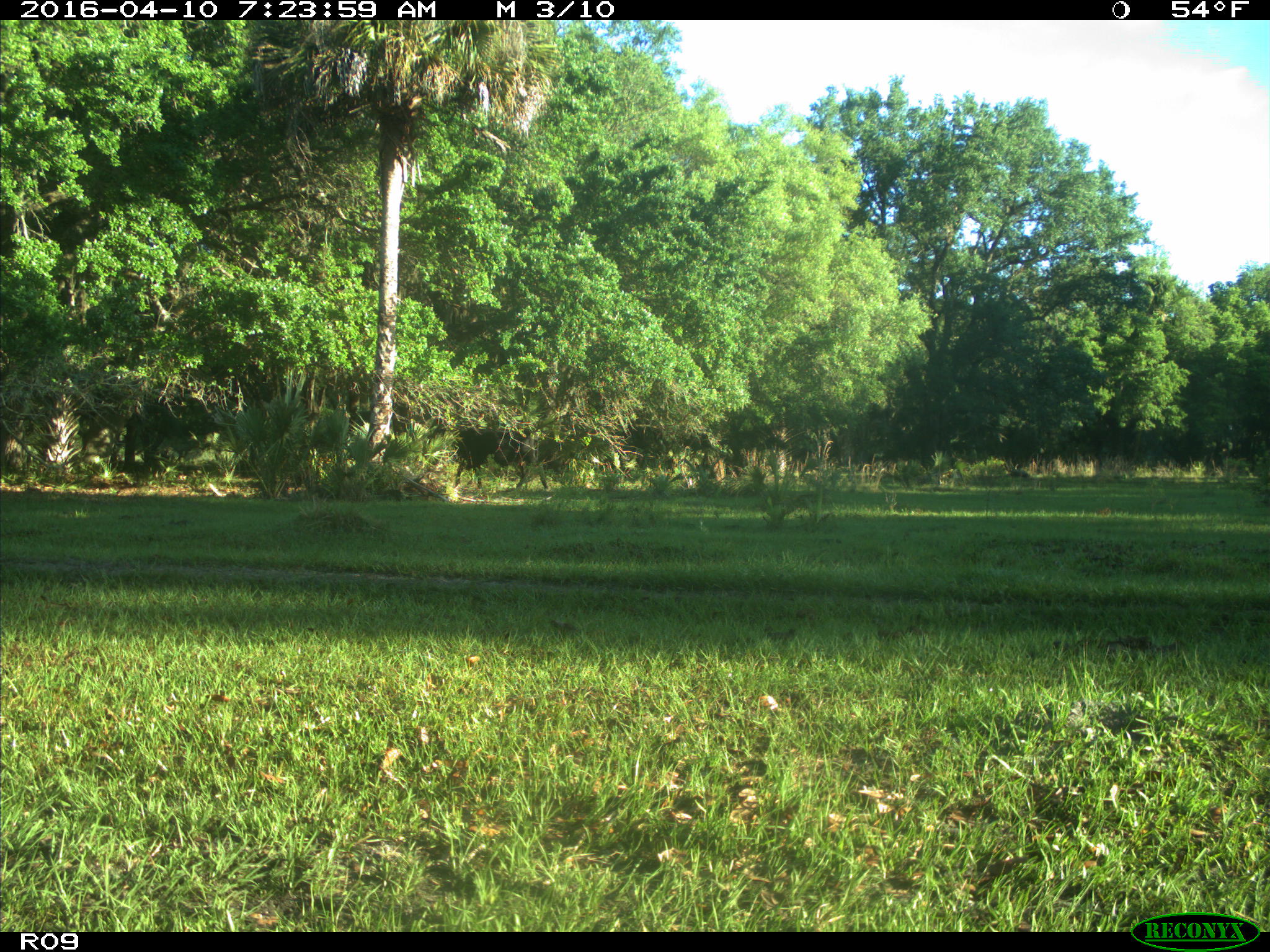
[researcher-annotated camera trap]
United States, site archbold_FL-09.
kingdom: Animalia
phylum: Chordata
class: Mammalia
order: Artiodactyla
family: Bovidae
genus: Bos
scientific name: Bos taurus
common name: domestic cow